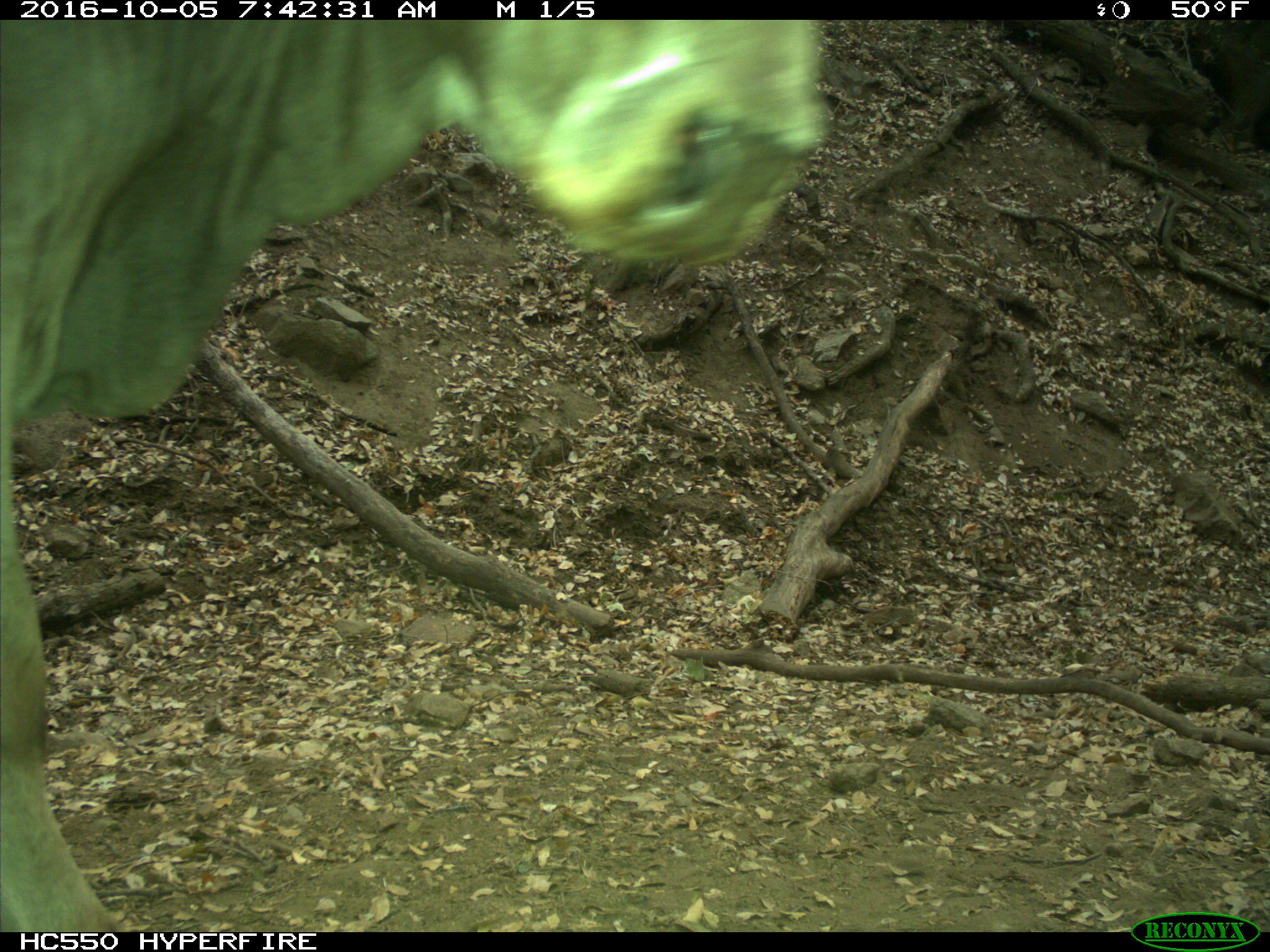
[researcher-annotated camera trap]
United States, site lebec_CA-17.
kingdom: Animalia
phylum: Chordata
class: Mammalia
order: Artiodactyla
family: Bovidae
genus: Bos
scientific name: Bos taurus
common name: domestic cow